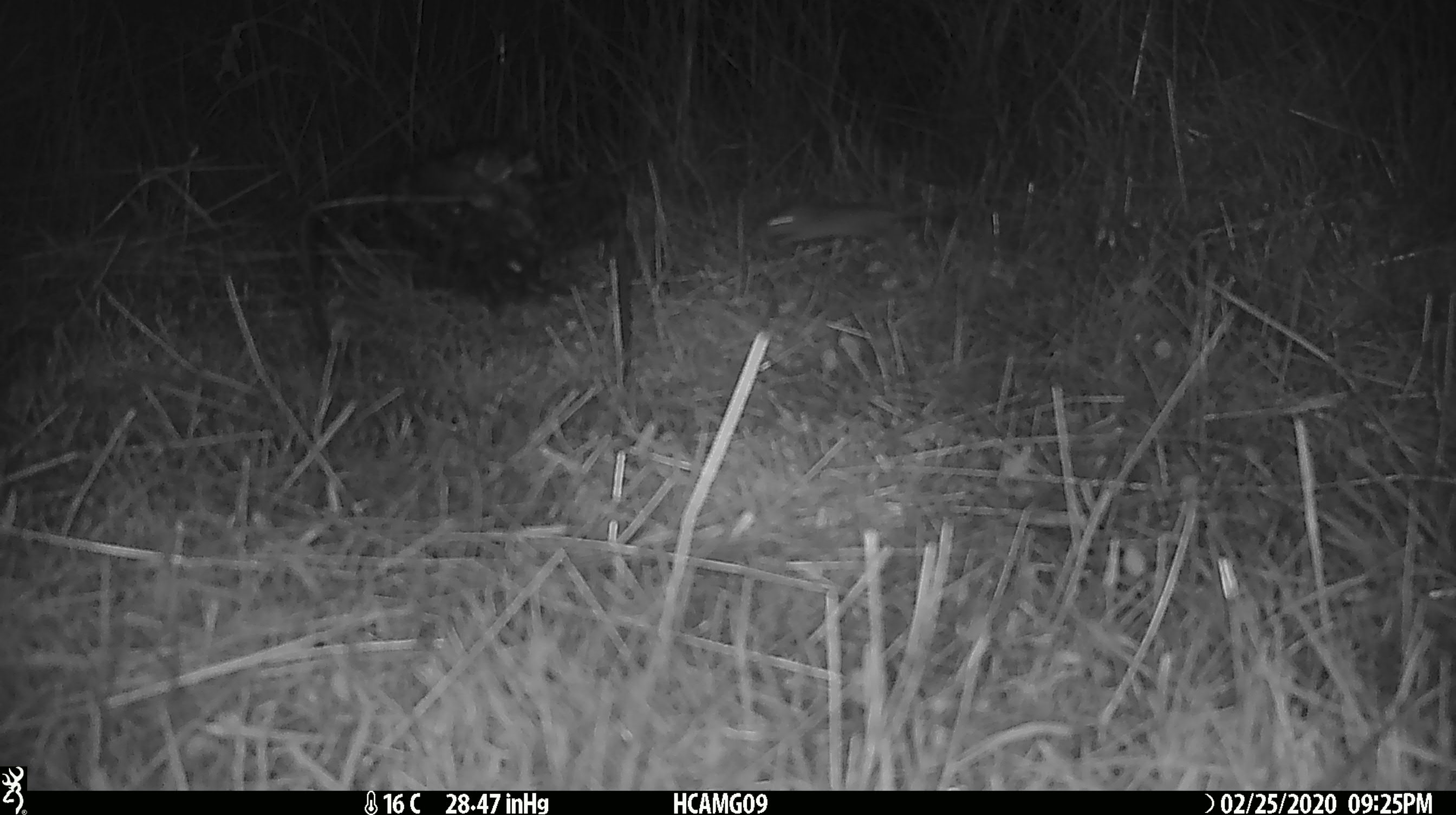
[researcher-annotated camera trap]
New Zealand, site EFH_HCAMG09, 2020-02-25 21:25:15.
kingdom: Animalia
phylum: Chordata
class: Mammalia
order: Rodentia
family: Muridae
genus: Mus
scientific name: Mus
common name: mouse